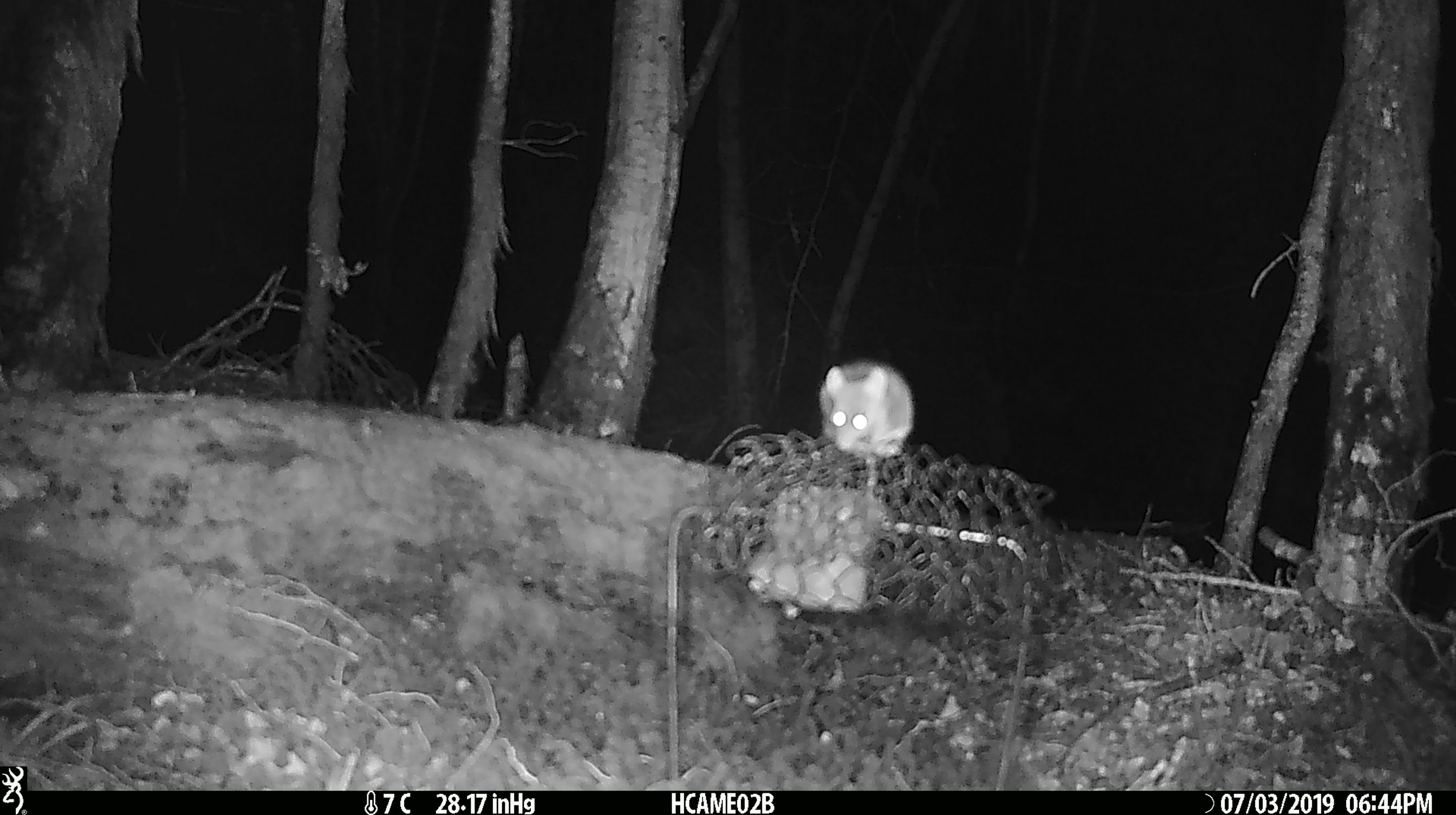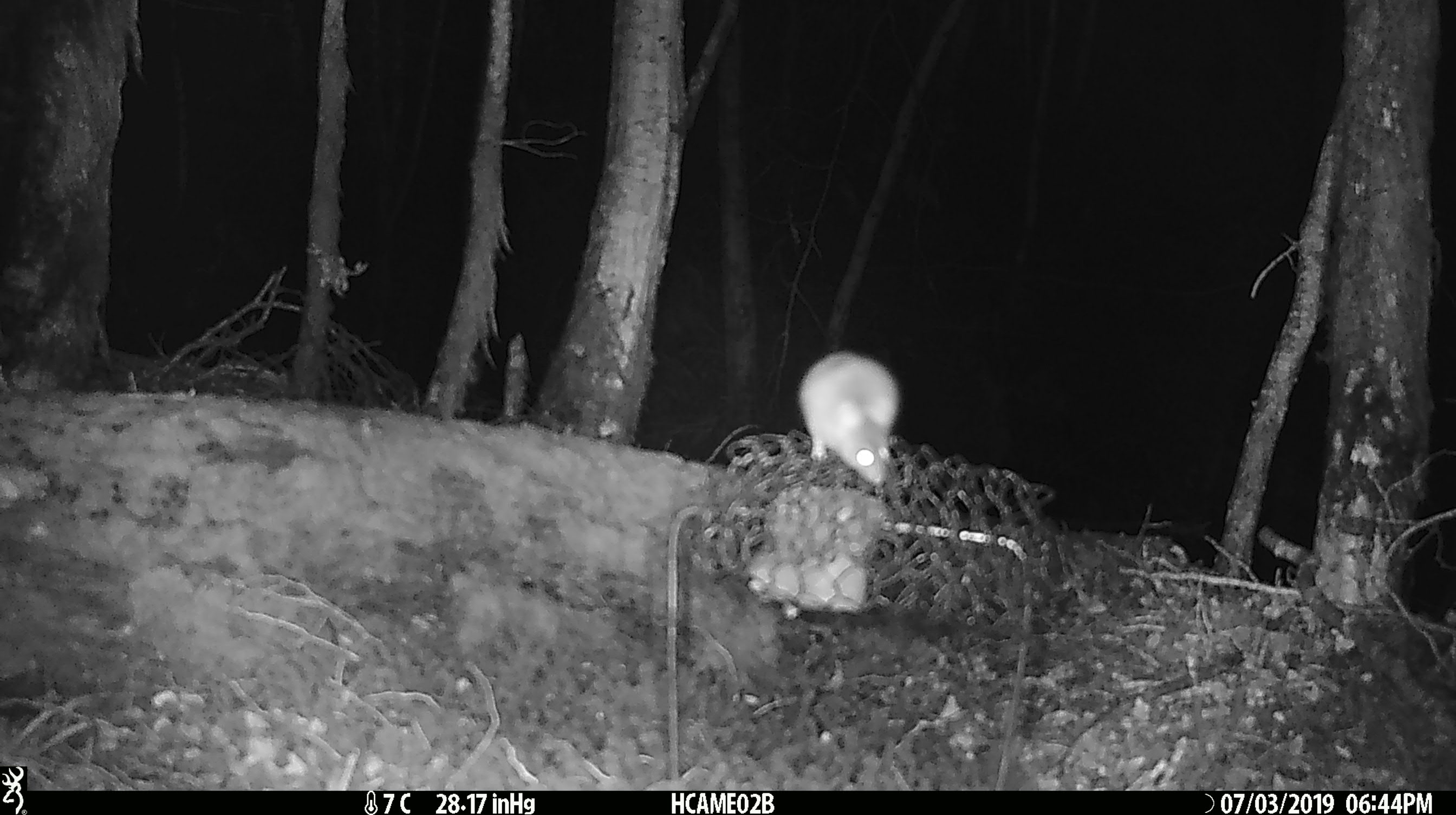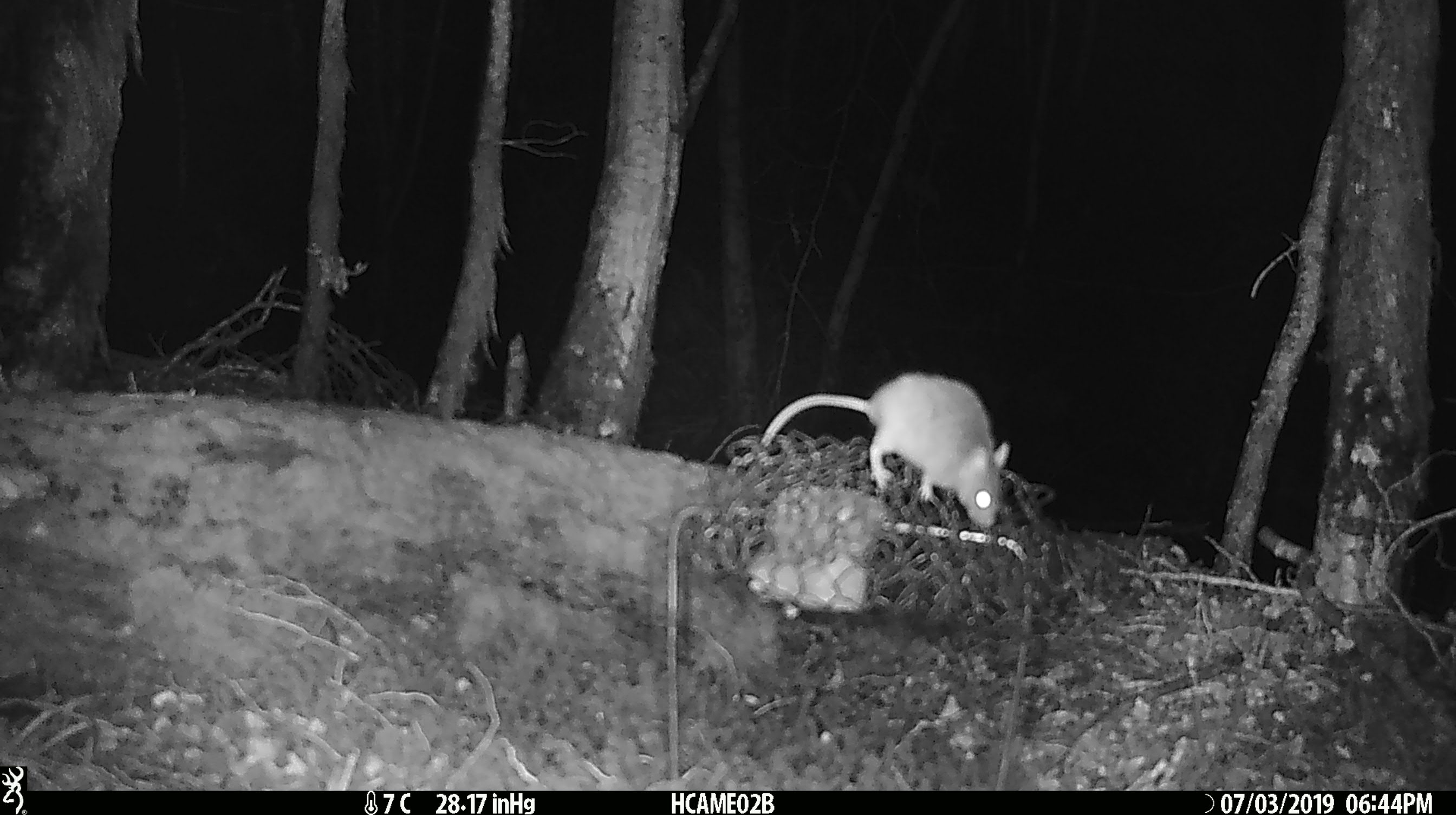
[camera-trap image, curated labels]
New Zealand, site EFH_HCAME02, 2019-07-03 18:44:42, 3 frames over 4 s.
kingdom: Animalia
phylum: Chordata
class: Mammalia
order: Rodentia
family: Muridae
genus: Mus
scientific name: Mus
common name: mouse